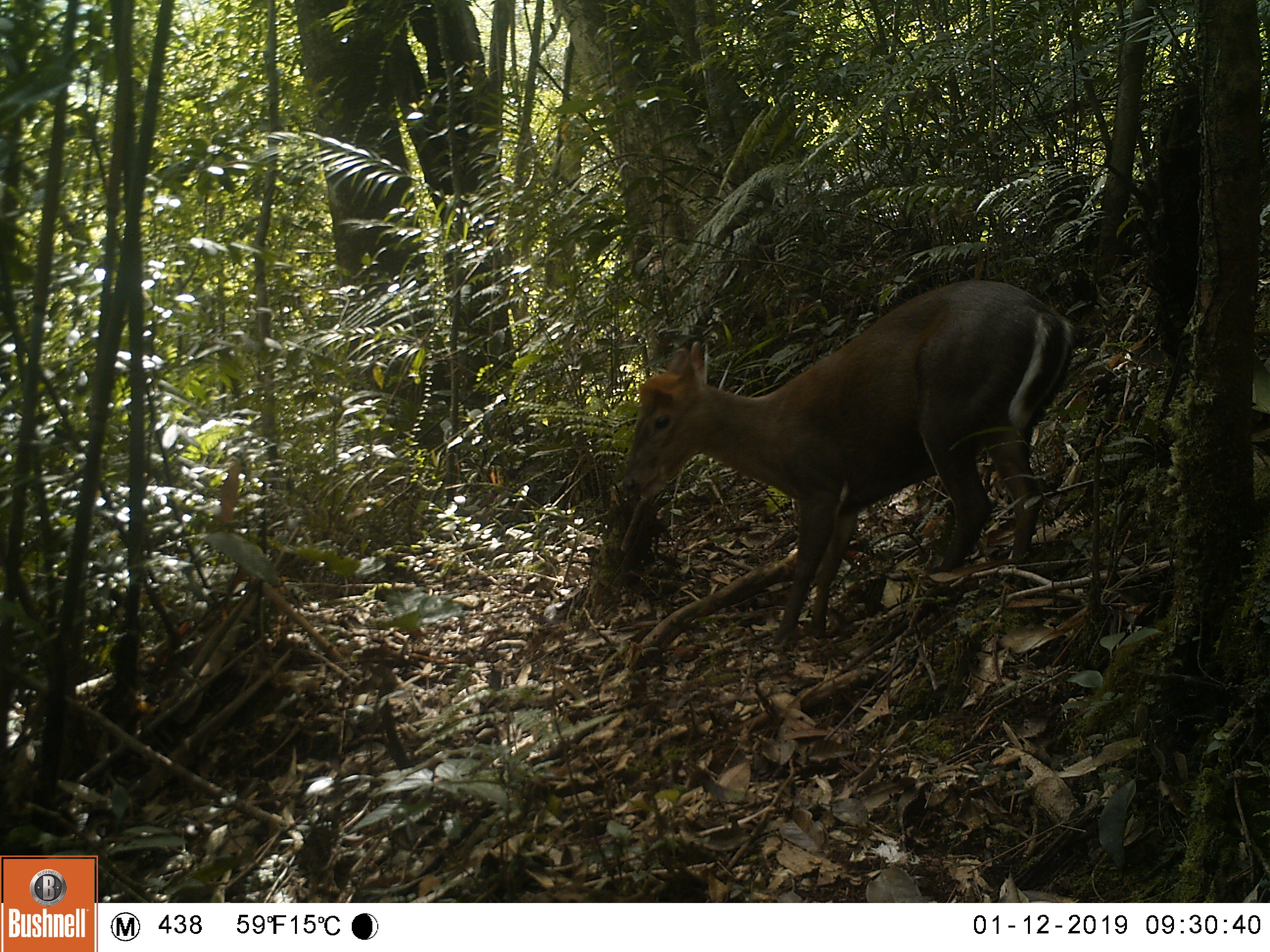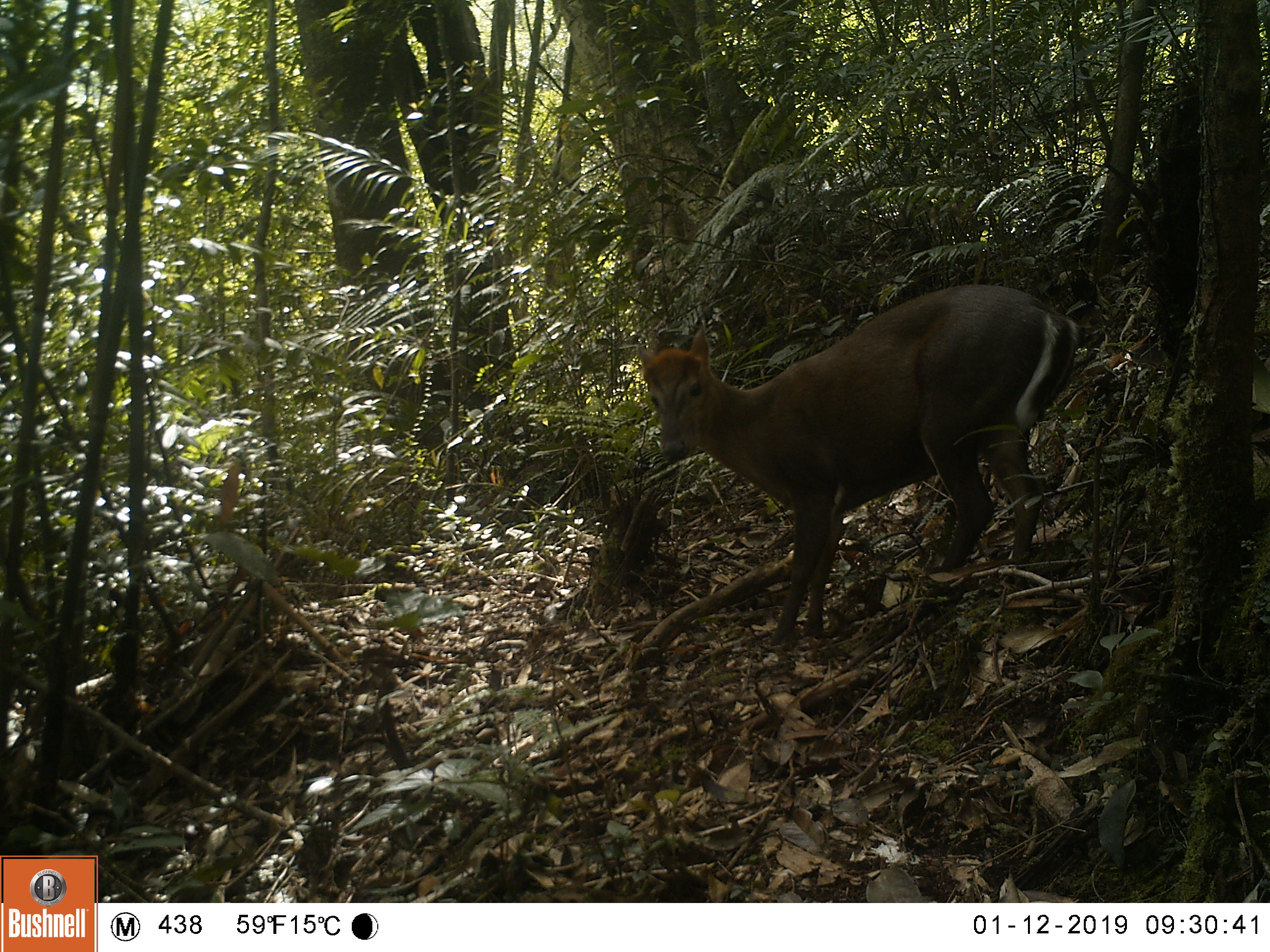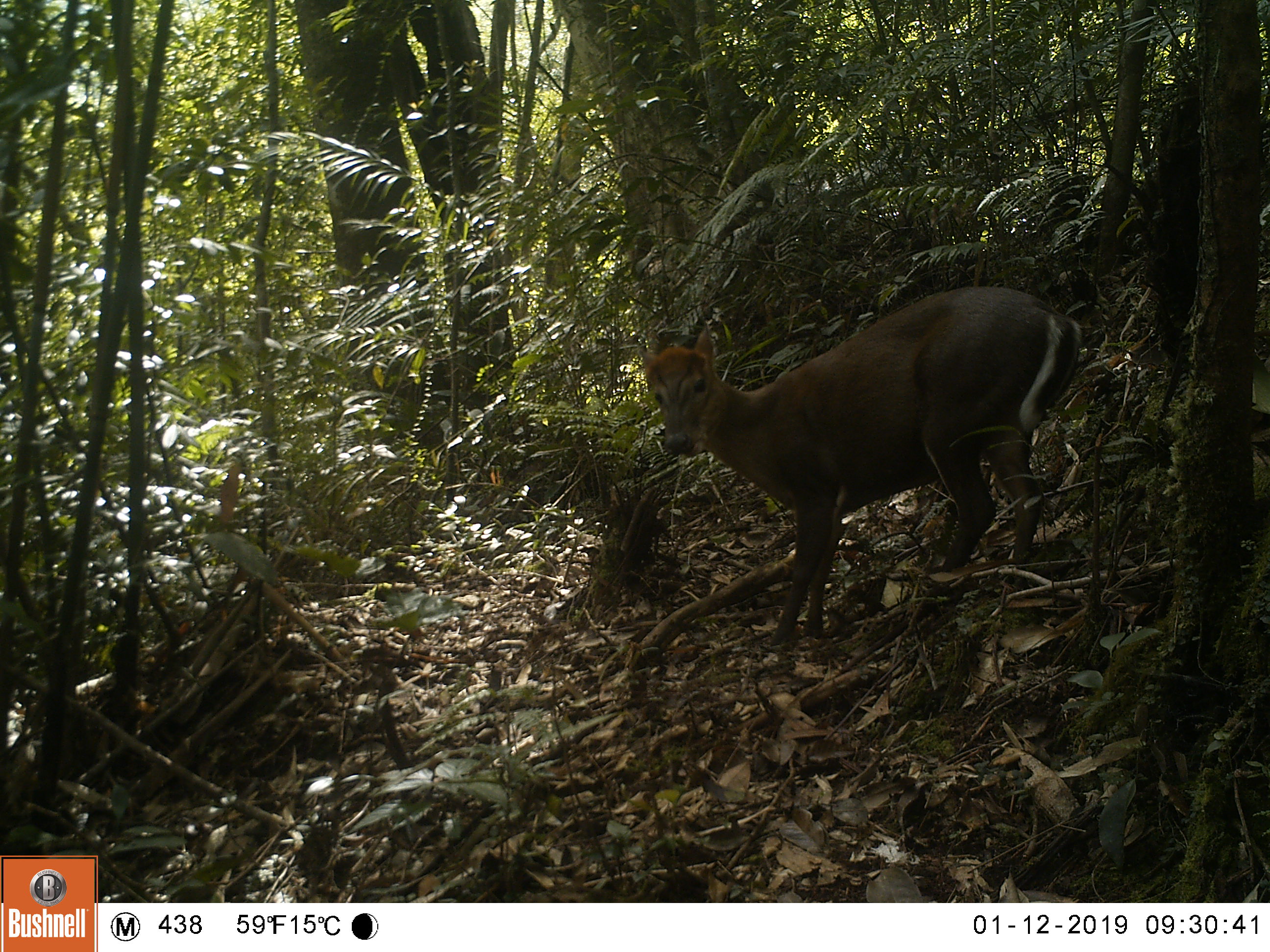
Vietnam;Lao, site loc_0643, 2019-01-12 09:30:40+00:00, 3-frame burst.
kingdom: Animalia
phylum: Chordata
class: Mammalia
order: Artiodactyla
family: Cervidae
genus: Muntiacus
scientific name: Muntiacus rooseveltorum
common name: roosevelt's muntjac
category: roosevelts muntjac group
Roosevelts muntjac group (roosevelt's muntjac) (Muntiacus rooseveltorum). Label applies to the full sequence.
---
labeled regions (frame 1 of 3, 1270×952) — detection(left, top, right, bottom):
roosevelts muntjac group: detection(621, 277, 1076, 647)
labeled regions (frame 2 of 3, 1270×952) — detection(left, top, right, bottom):
roosevelts muntjac group: detection(634, 283, 1078, 647)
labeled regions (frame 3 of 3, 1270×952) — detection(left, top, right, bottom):
roosevelts muntjac group: detection(634, 283, 1081, 647)